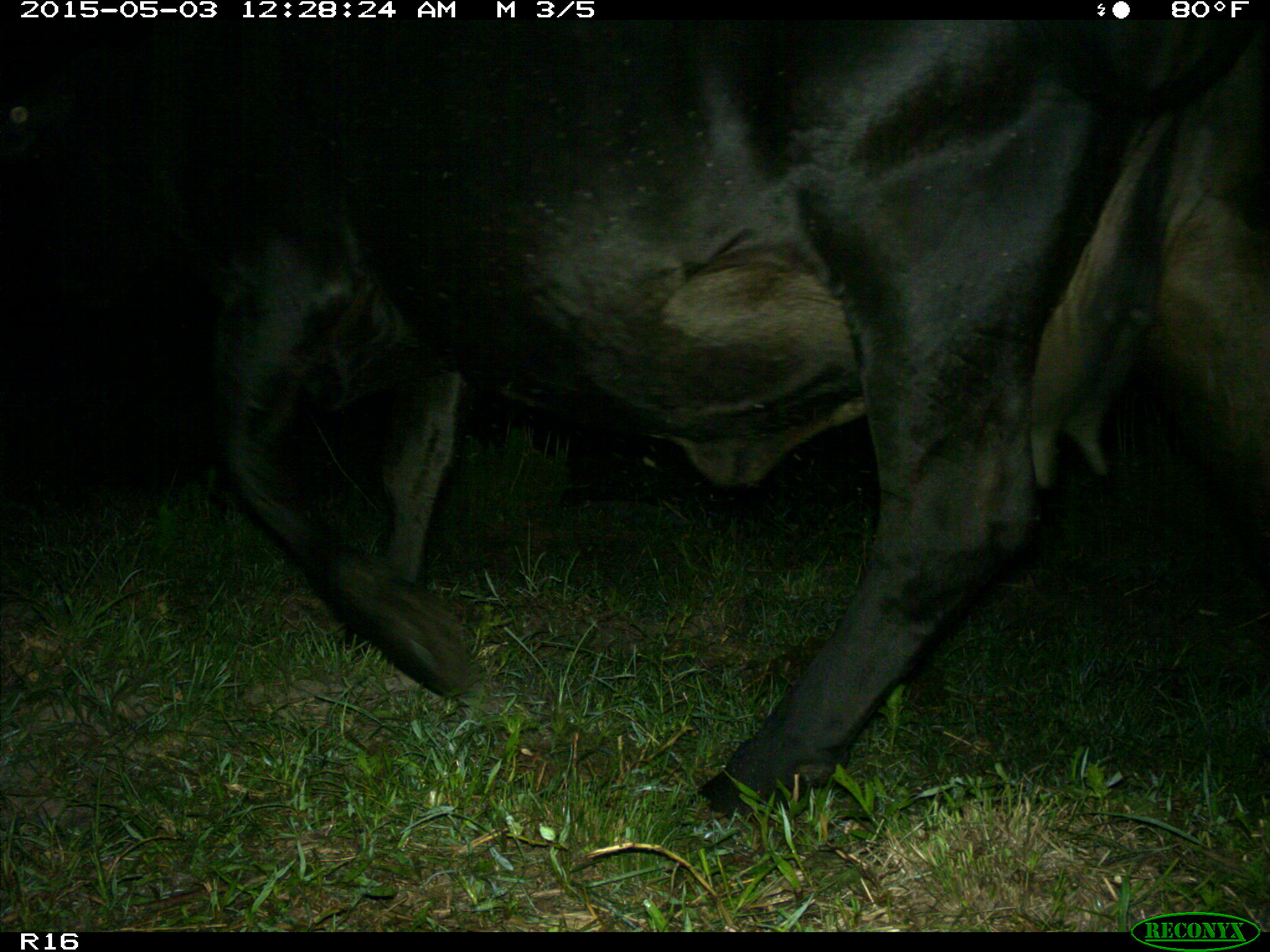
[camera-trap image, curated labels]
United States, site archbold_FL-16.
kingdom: Animalia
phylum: Chordata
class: Mammalia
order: Artiodactyla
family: Bovidae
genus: Bos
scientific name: Bos taurus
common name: domestic cow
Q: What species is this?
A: Bos taurus (domestic cow).